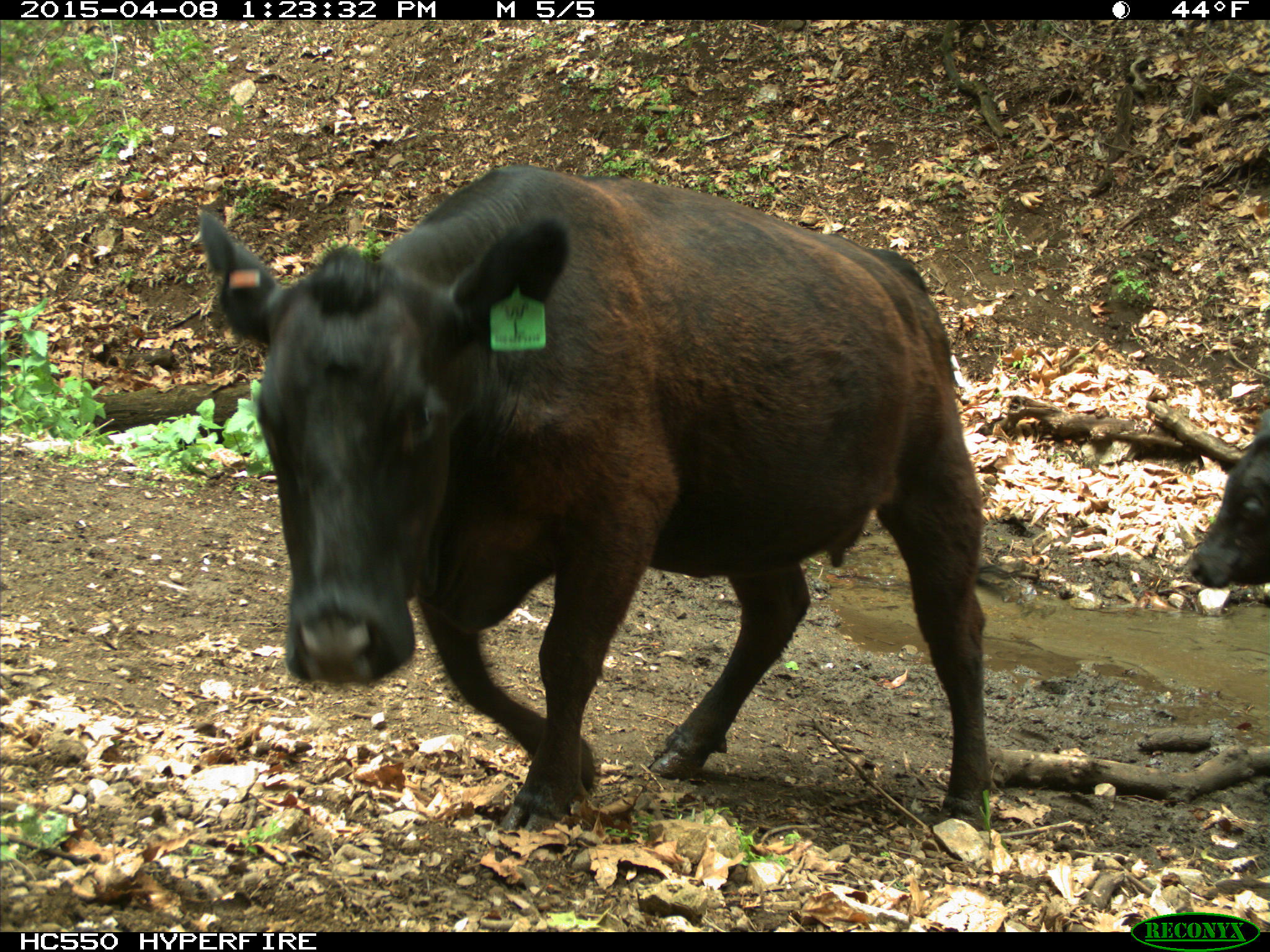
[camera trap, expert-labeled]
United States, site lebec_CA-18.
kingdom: Animalia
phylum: Chordata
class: Mammalia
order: Artiodactyla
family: Bovidae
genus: Bos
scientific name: Bos taurus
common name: domestic cow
Bos taurus (domestic cow).